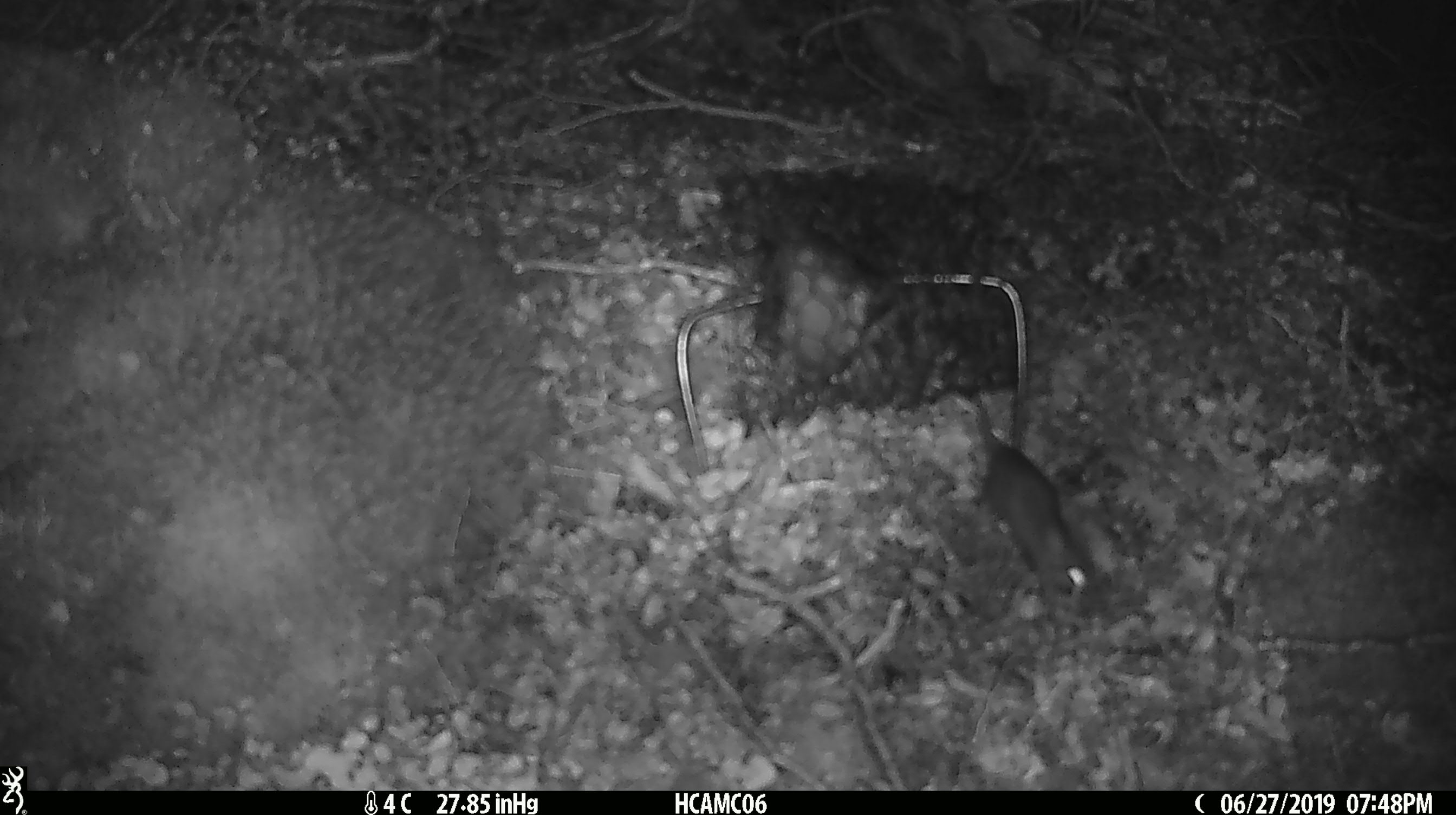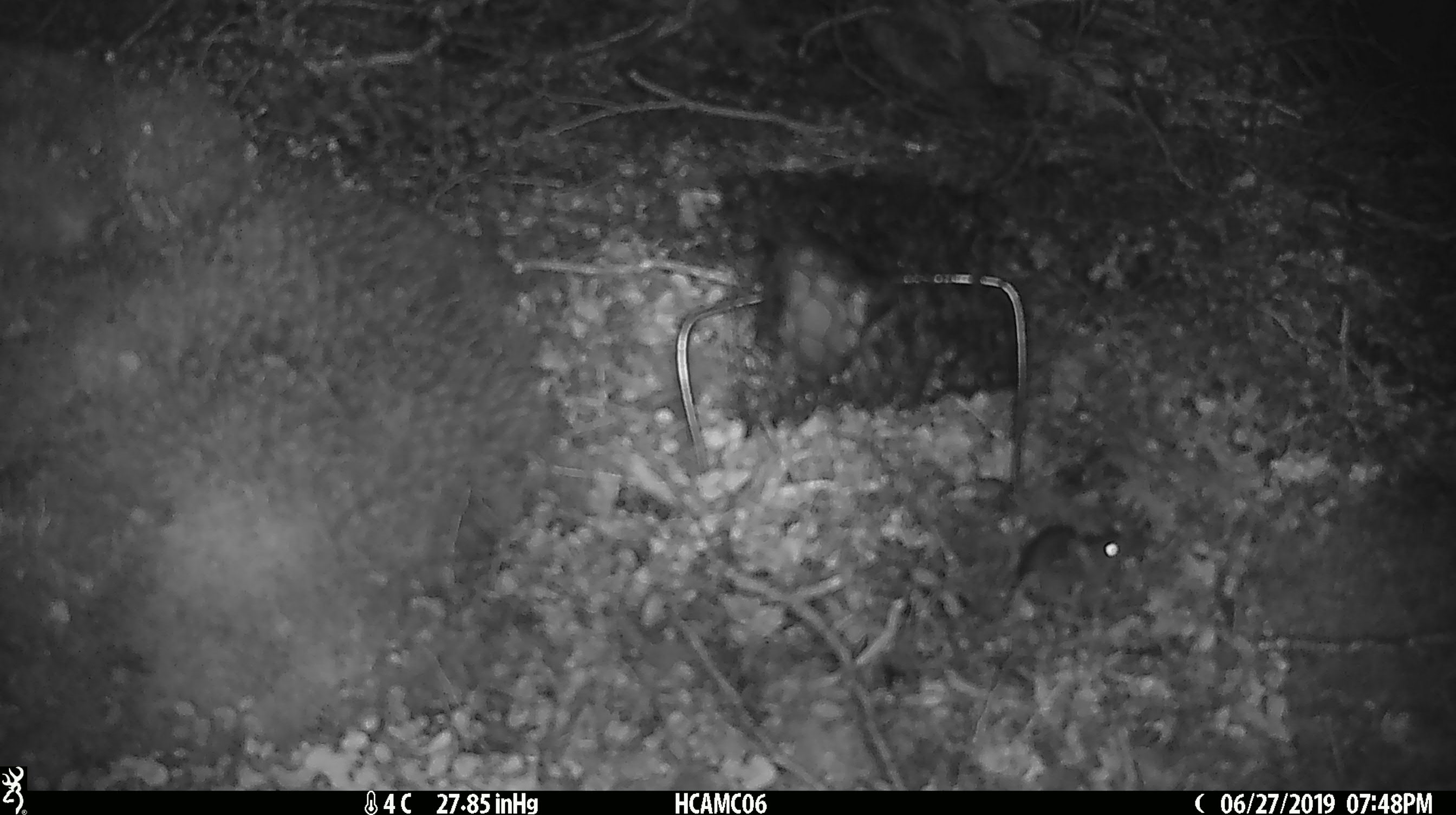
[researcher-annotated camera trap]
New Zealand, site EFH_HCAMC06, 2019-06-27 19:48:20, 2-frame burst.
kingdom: Animalia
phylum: Chordata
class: Mammalia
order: Rodentia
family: Muridae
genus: Mus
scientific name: Mus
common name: mouse